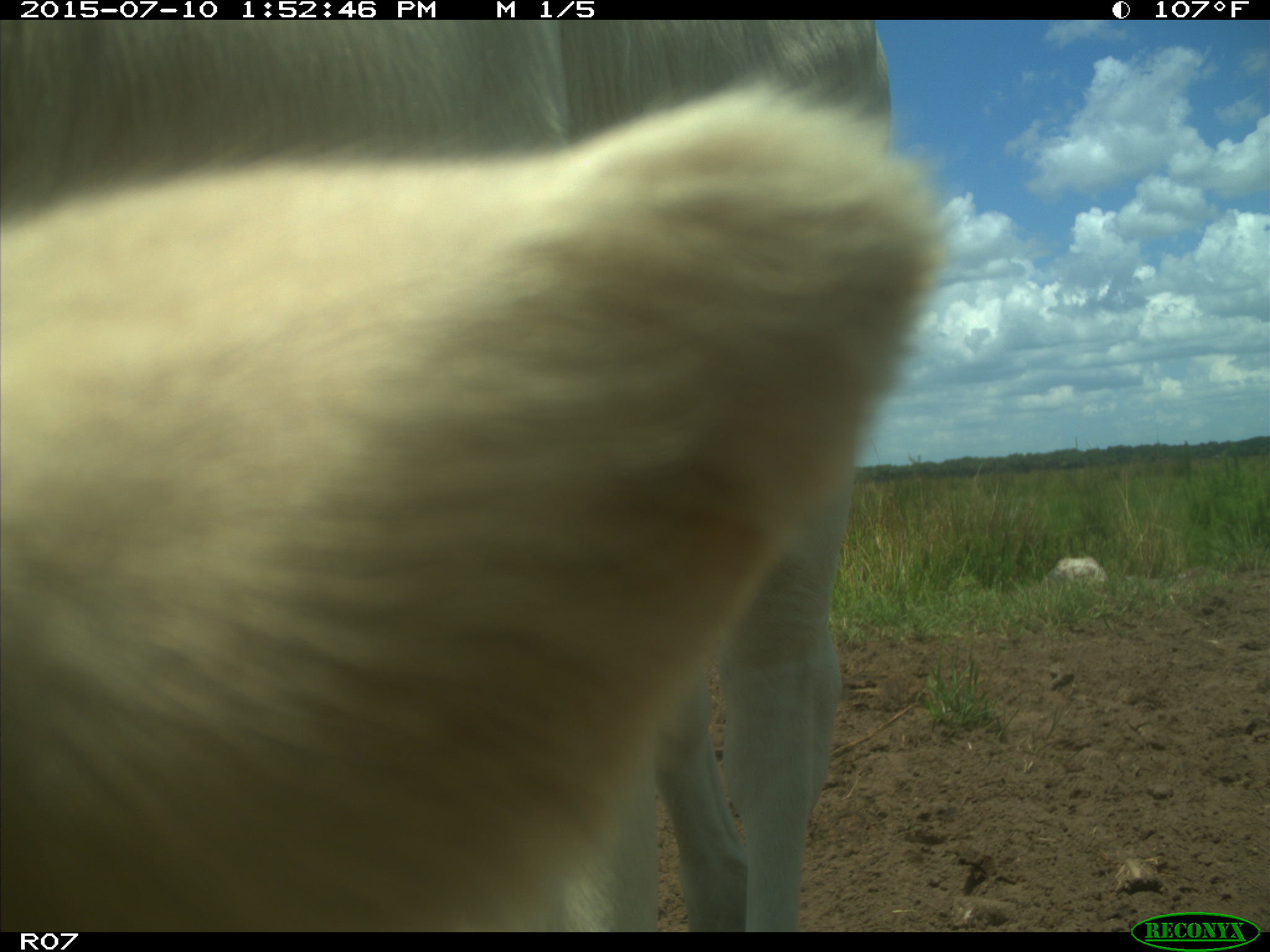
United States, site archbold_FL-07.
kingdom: Animalia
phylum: Chordata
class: Mammalia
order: Artiodactyla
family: Bovidae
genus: Bos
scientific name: Bos taurus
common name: domestic cow